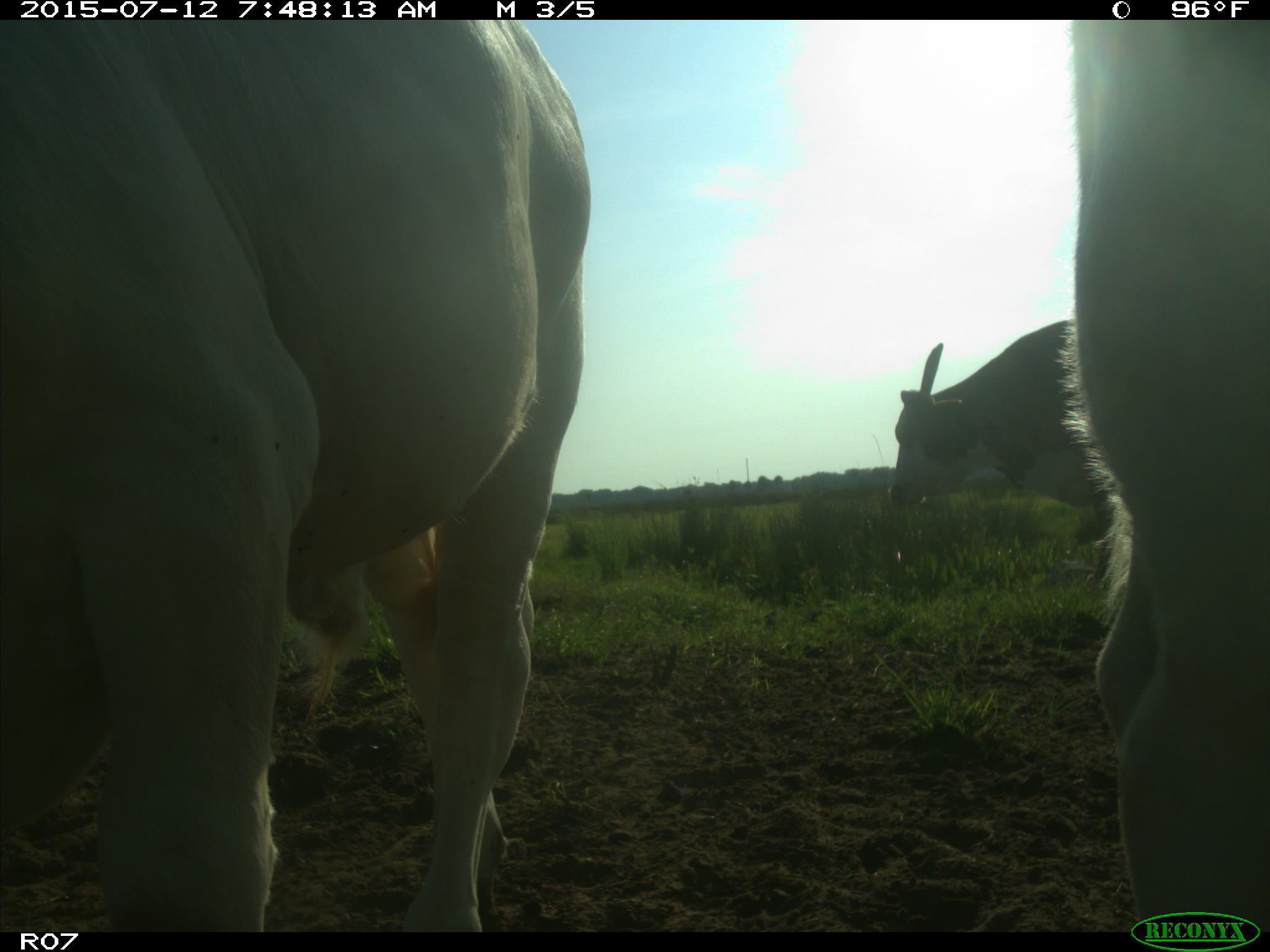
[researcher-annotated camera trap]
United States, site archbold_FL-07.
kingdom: Animalia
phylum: Chordata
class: Mammalia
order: Artiodactyla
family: Bovidae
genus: Bos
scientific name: Bos taurus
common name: domestic cow